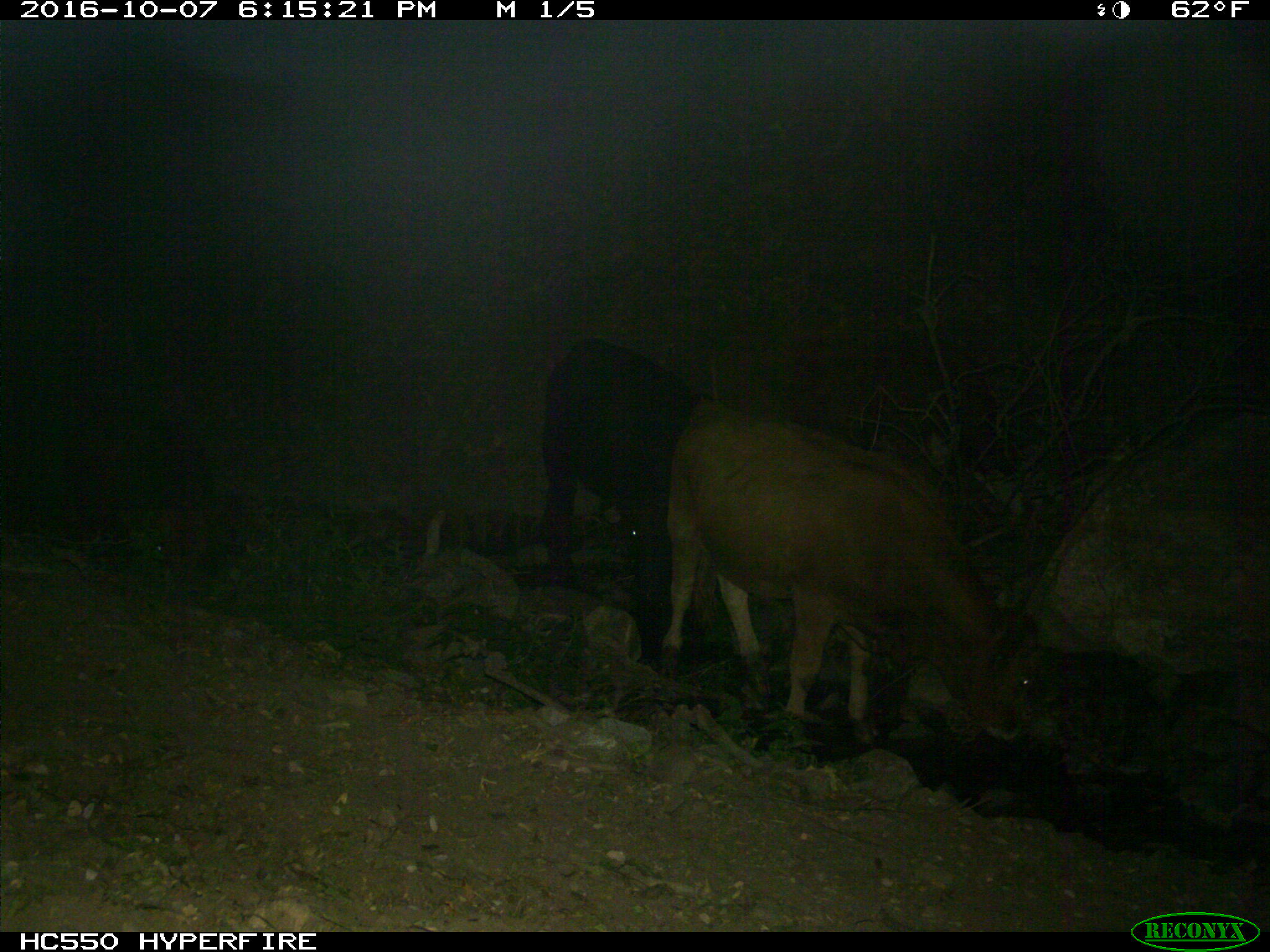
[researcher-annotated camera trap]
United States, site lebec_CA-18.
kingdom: Animalia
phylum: Chordata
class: Mammalia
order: Artiodactyla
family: Bovidae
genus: Bos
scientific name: Bos taurus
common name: domestic cow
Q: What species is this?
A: Bos taurus (domestic cow).